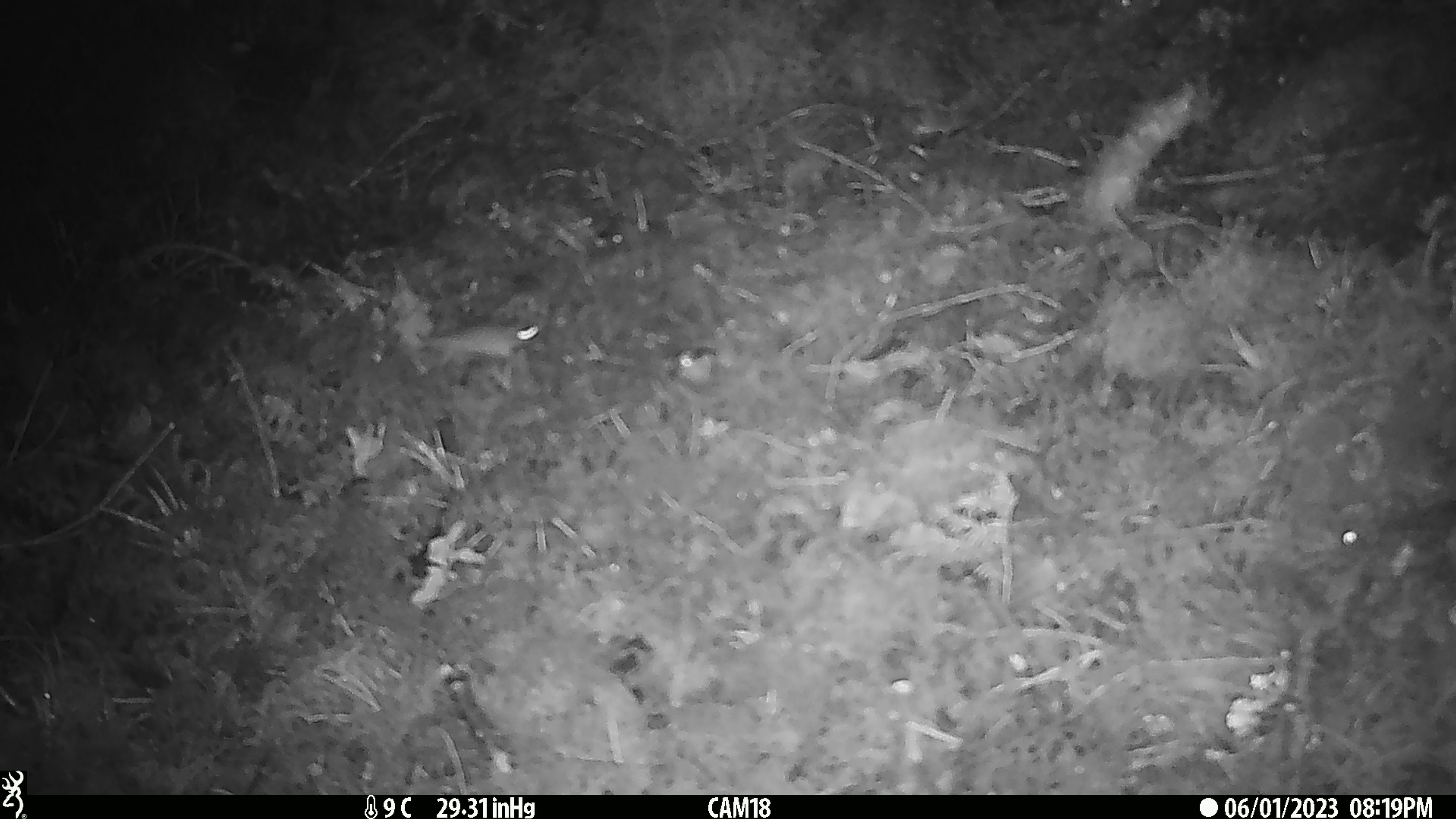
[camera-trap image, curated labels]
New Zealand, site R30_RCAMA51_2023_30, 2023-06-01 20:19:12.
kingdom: Animalia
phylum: Chordata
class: Mammalia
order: Rodentia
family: Muridae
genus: Mus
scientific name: Mus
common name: mouse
Mouse (Mus).